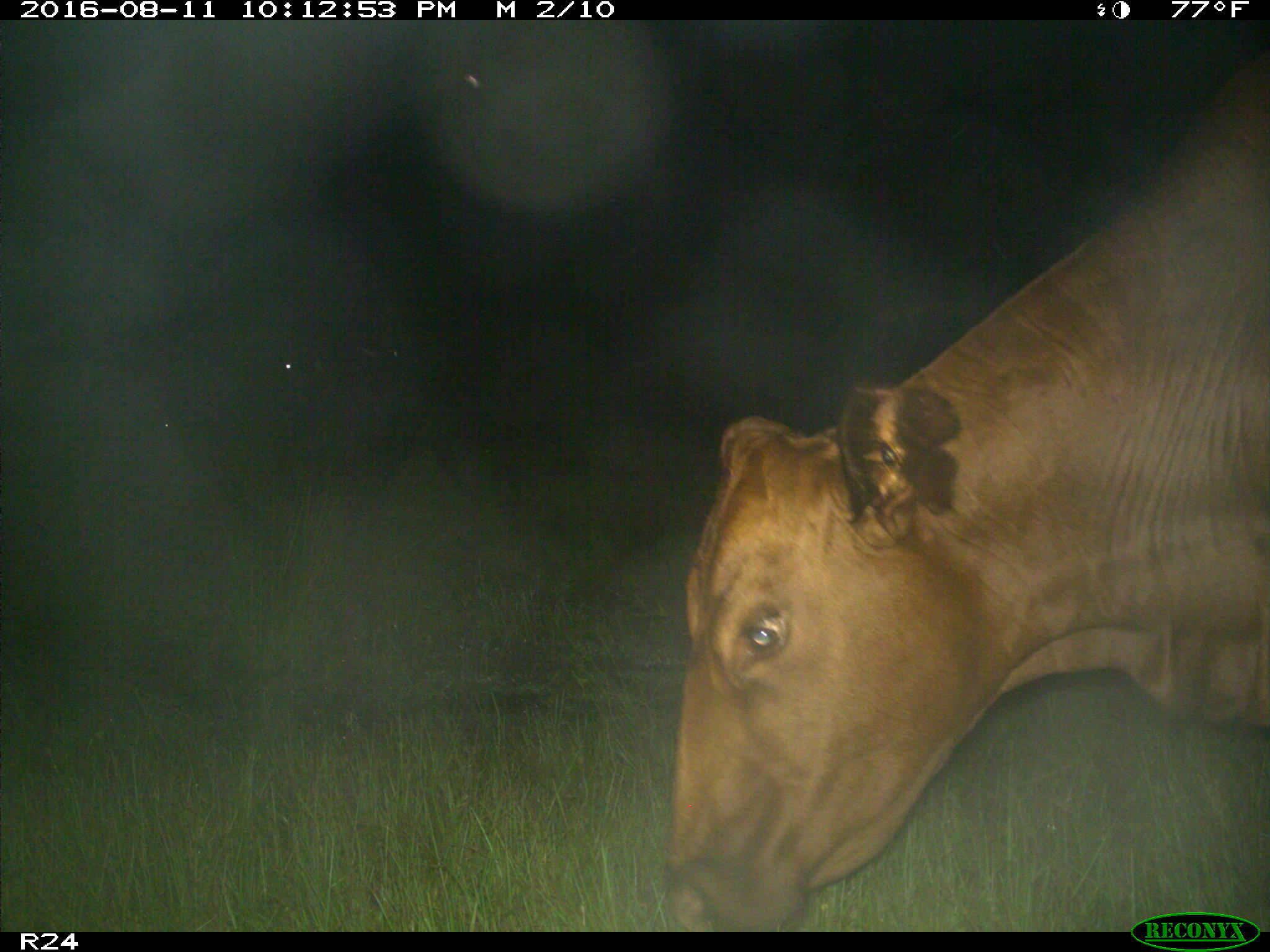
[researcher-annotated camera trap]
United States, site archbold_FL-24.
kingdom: Animalia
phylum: Chordata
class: Mammalia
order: Artiodactyla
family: Bovidae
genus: Bos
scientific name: Bos taurus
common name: domestic cow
Bos taurus (domestic cow).